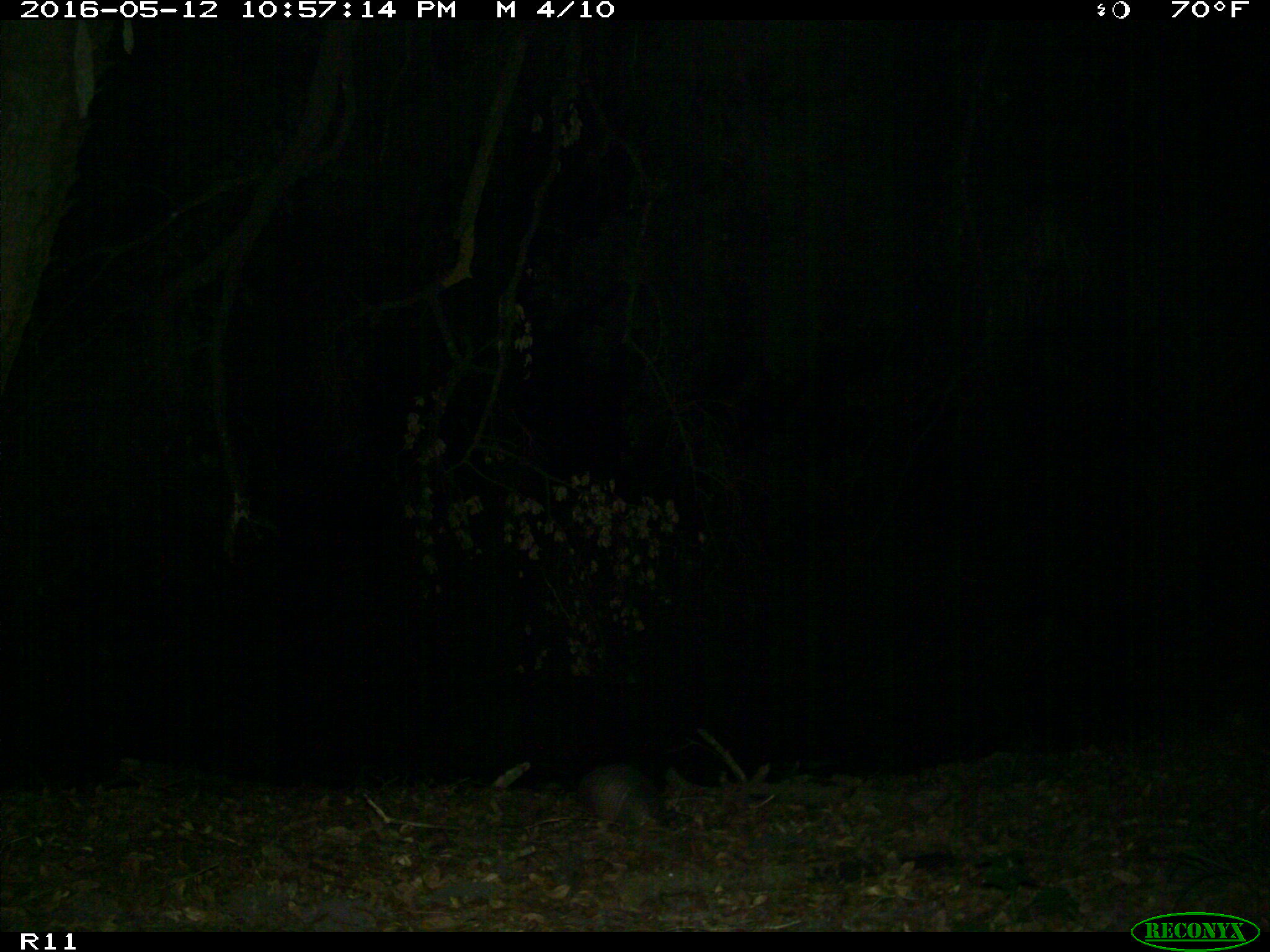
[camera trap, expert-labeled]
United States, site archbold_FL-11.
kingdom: Animalia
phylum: Chordata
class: Mammalia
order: Cingulata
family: Dasypodidae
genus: Dasypus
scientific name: Dasypus novemcinctus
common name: nine-banded armadillo